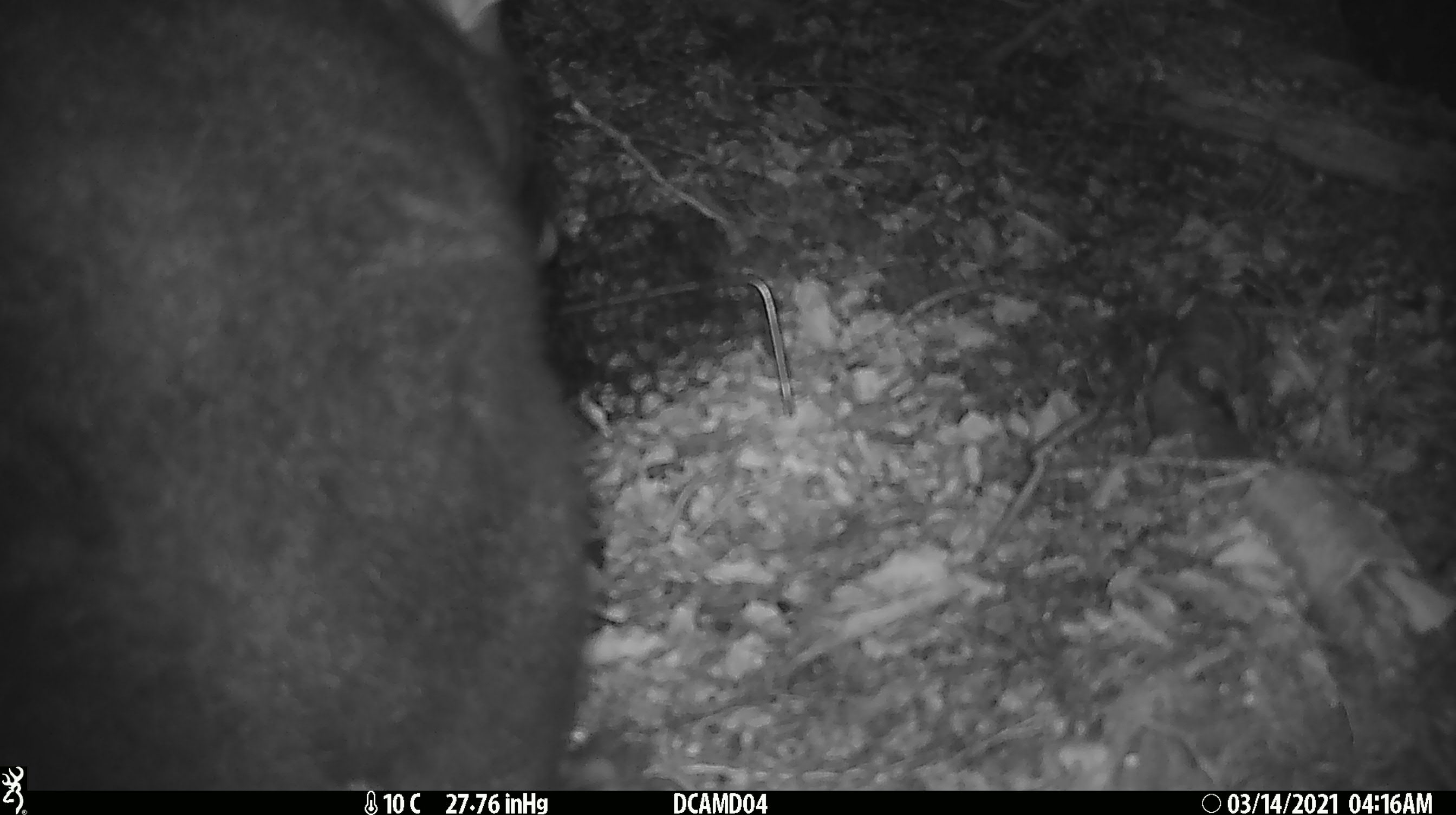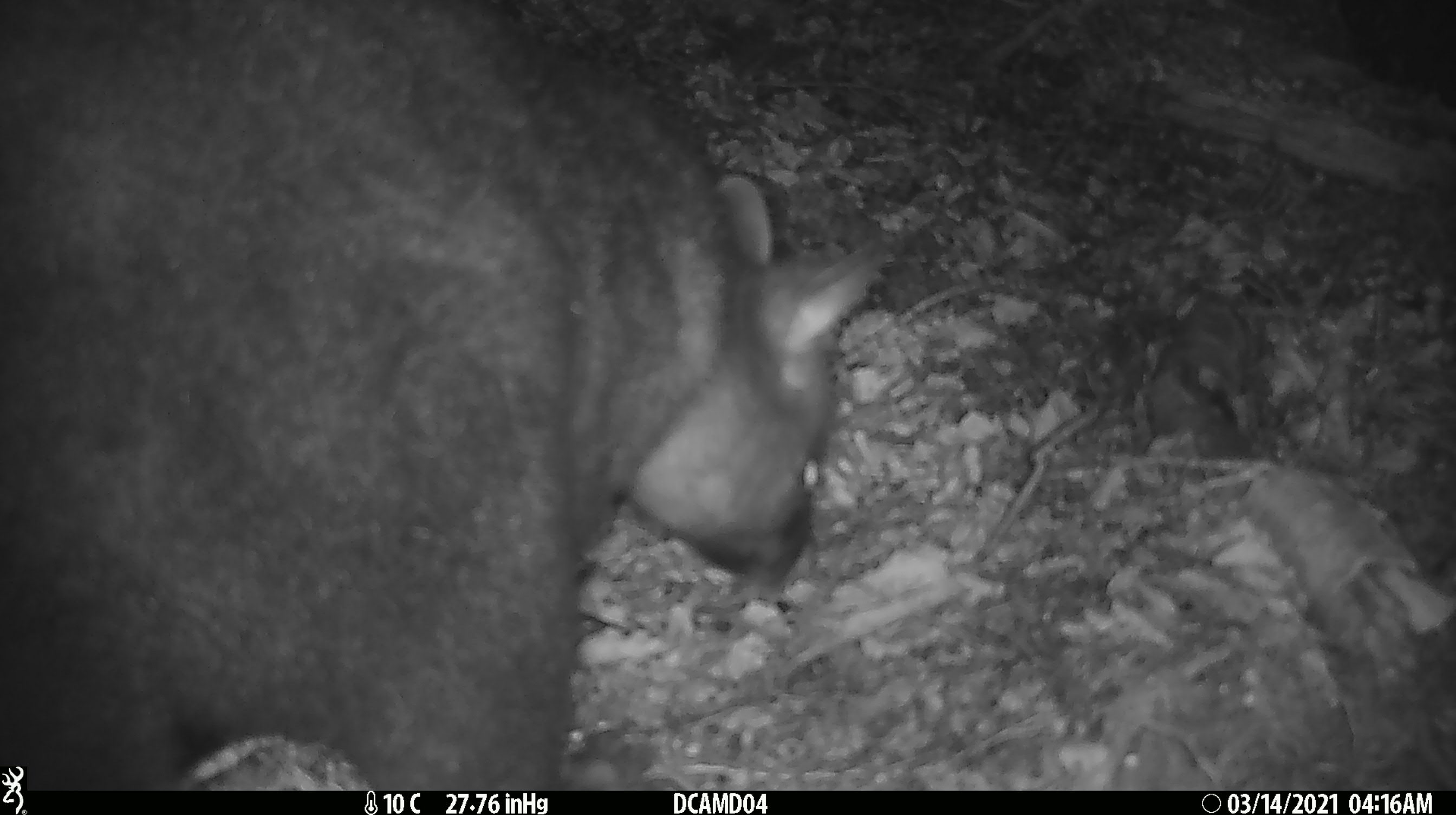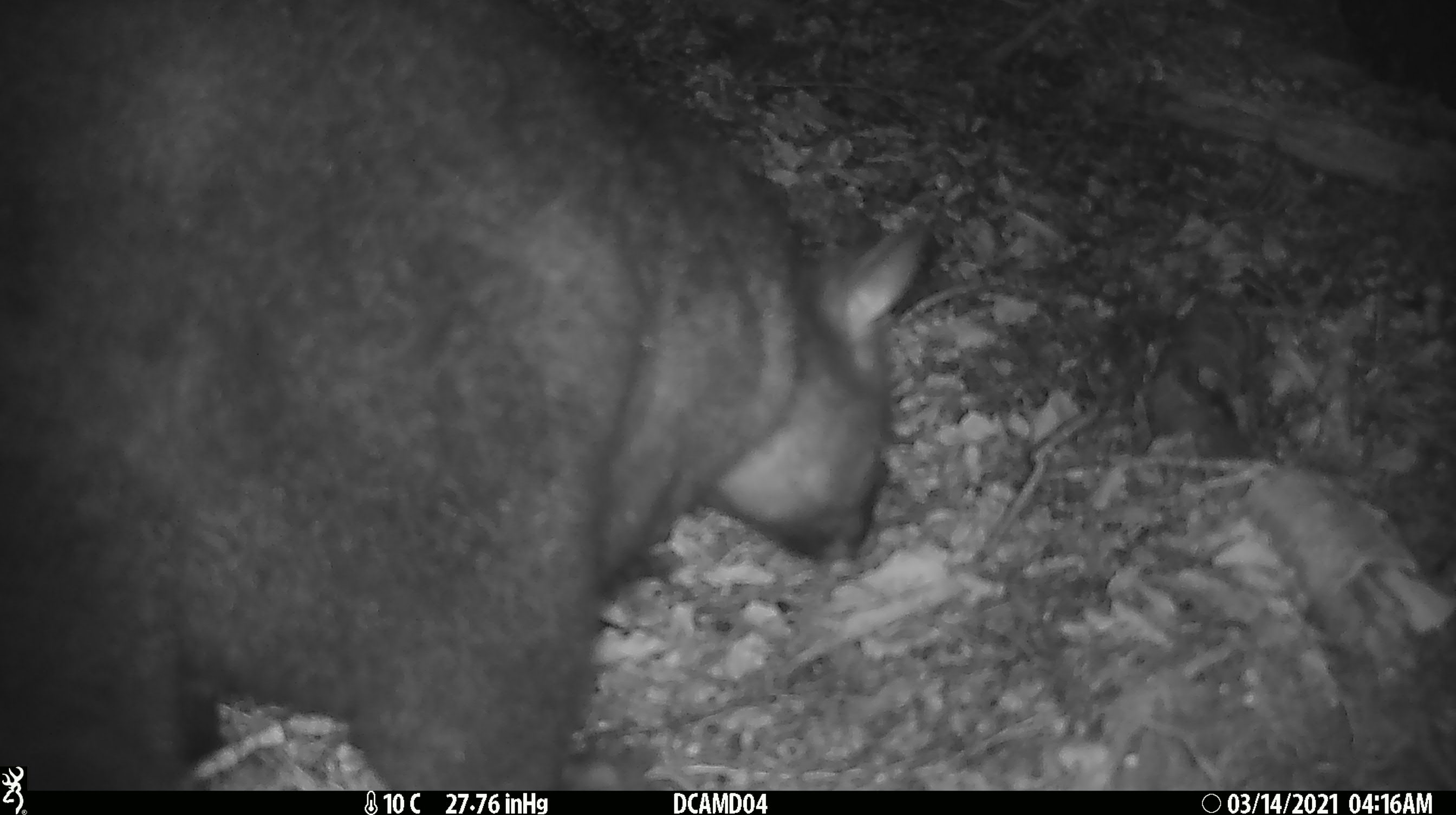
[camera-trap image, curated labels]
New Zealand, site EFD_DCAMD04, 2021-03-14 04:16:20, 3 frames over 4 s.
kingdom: Animalia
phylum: Chordata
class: Mammalia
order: Diprotodontia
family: Phalangeridae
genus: Trichosurus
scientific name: Trichosurus vulpecula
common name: common brushtail possum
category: possum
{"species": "possum (common brushtail possum) (Trichosurus vulpecula)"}